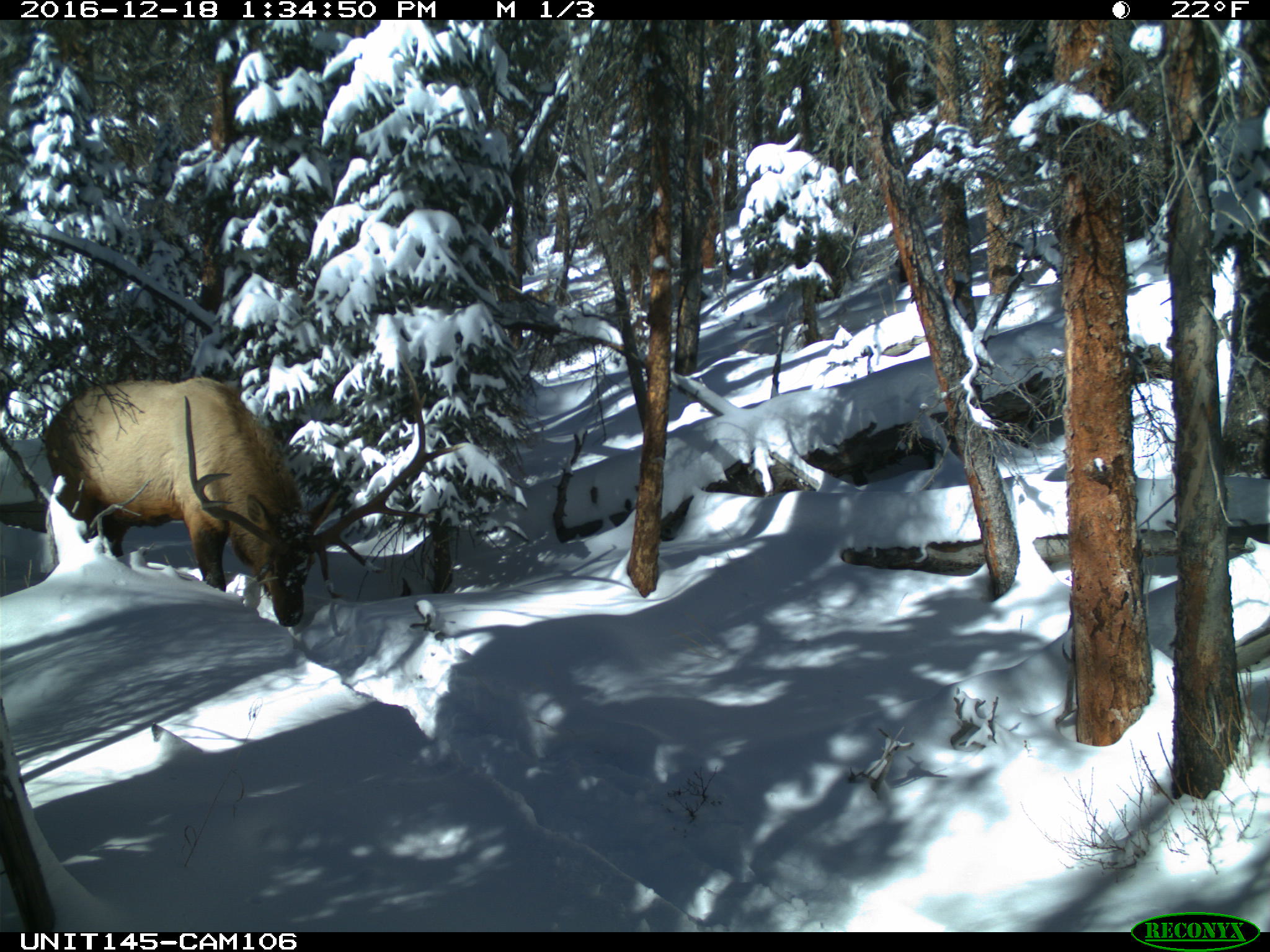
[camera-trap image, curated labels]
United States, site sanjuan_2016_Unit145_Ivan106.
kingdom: Animalia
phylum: Chordata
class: Mammalia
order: Artiodactyla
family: Cervidae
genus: Cervus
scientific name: Cervus elaphus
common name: red deer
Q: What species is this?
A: Cervus elaphus (red deer).